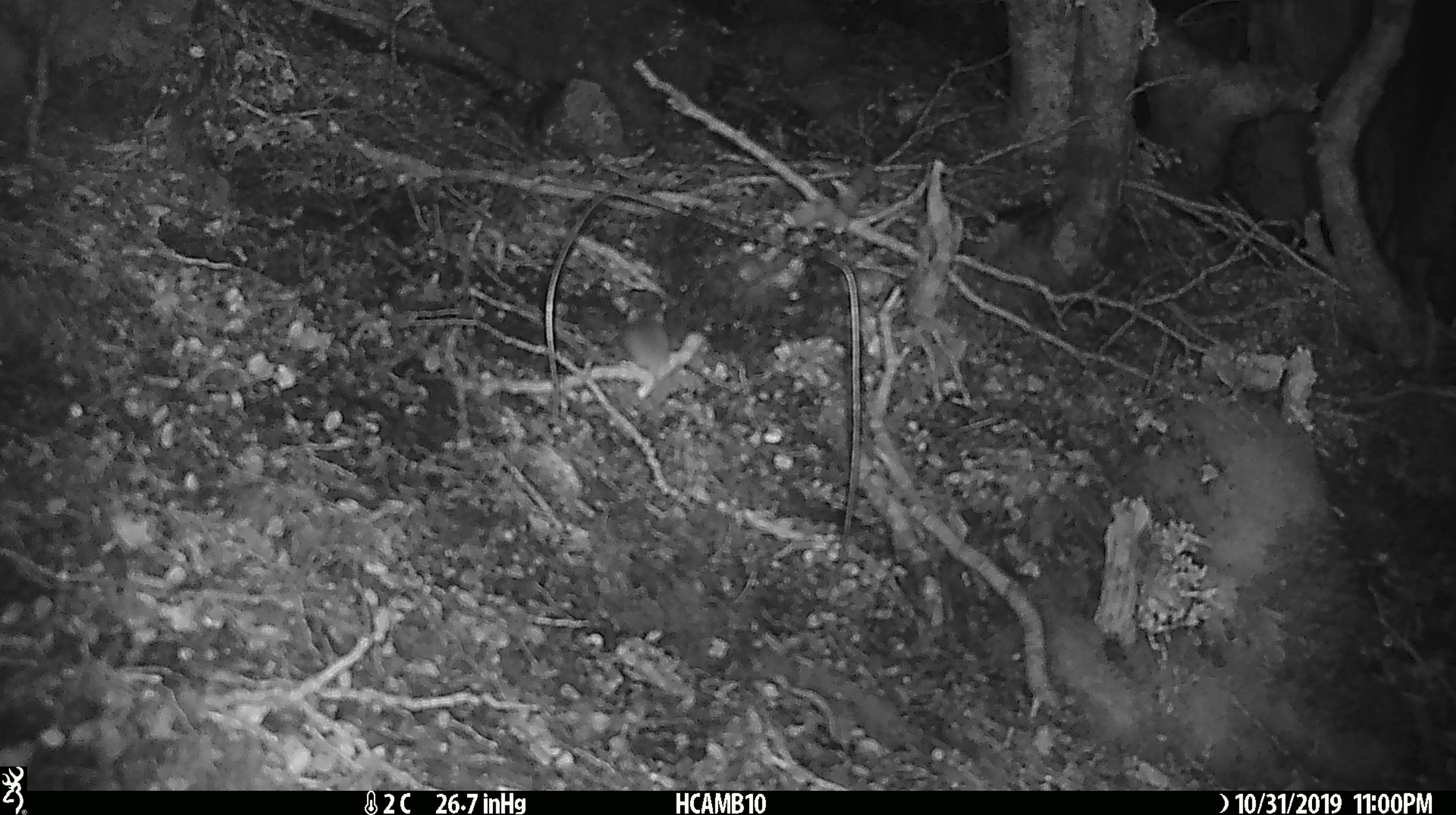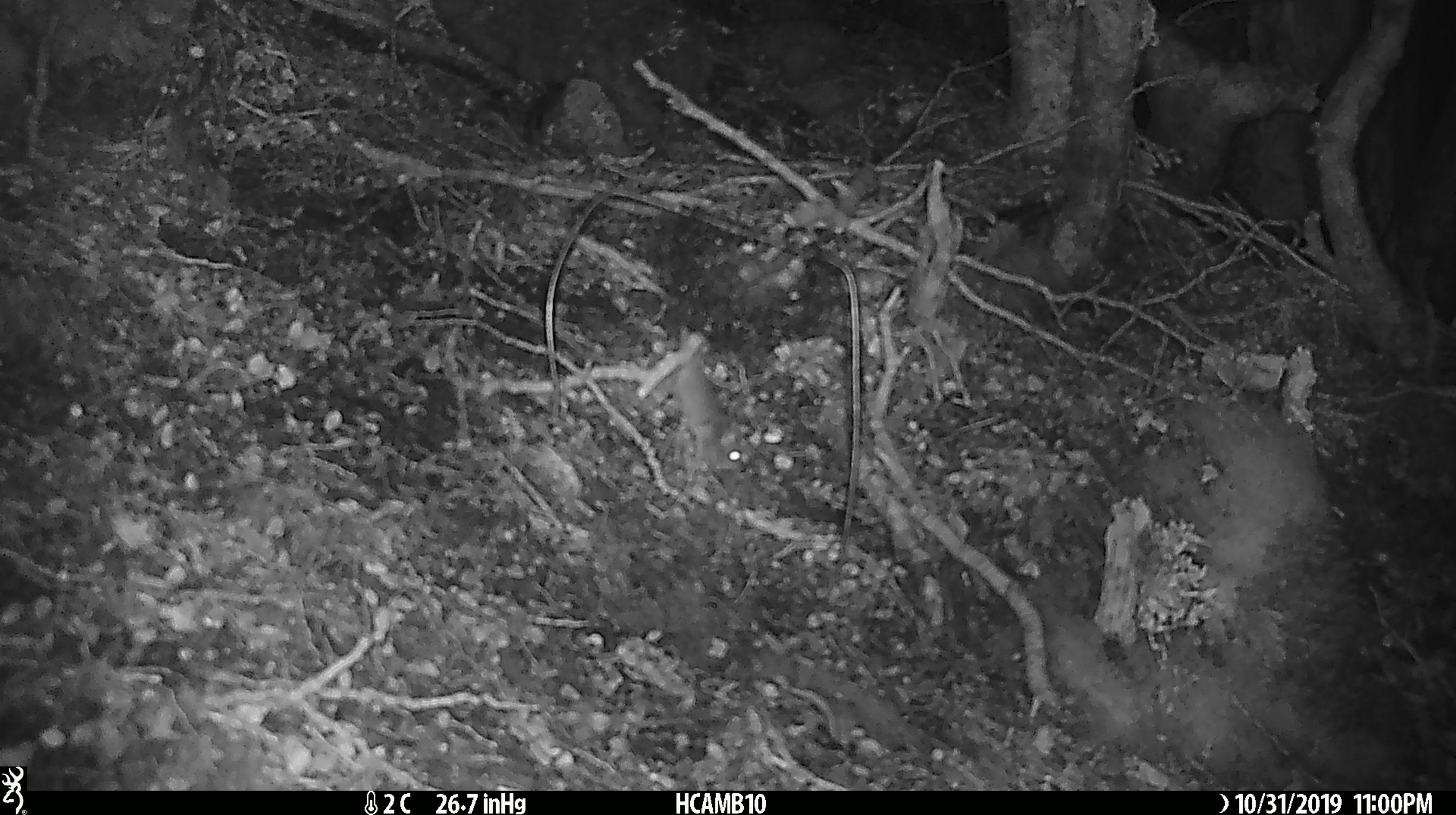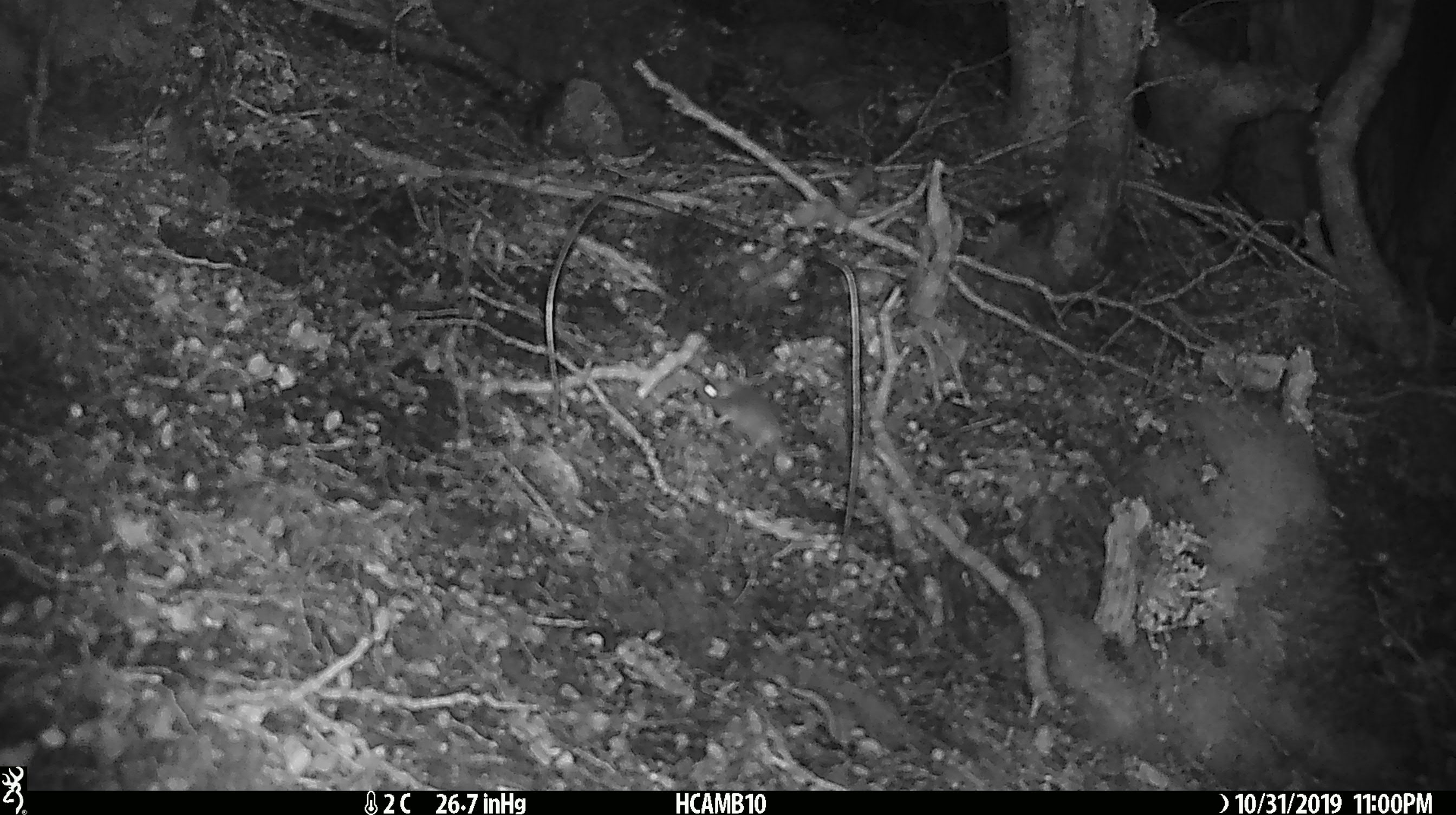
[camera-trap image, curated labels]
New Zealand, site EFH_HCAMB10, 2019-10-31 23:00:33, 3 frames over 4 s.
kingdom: Animalia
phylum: Chordata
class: Mammalia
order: Rodentia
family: Muridae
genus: Mus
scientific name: Mus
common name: mouse